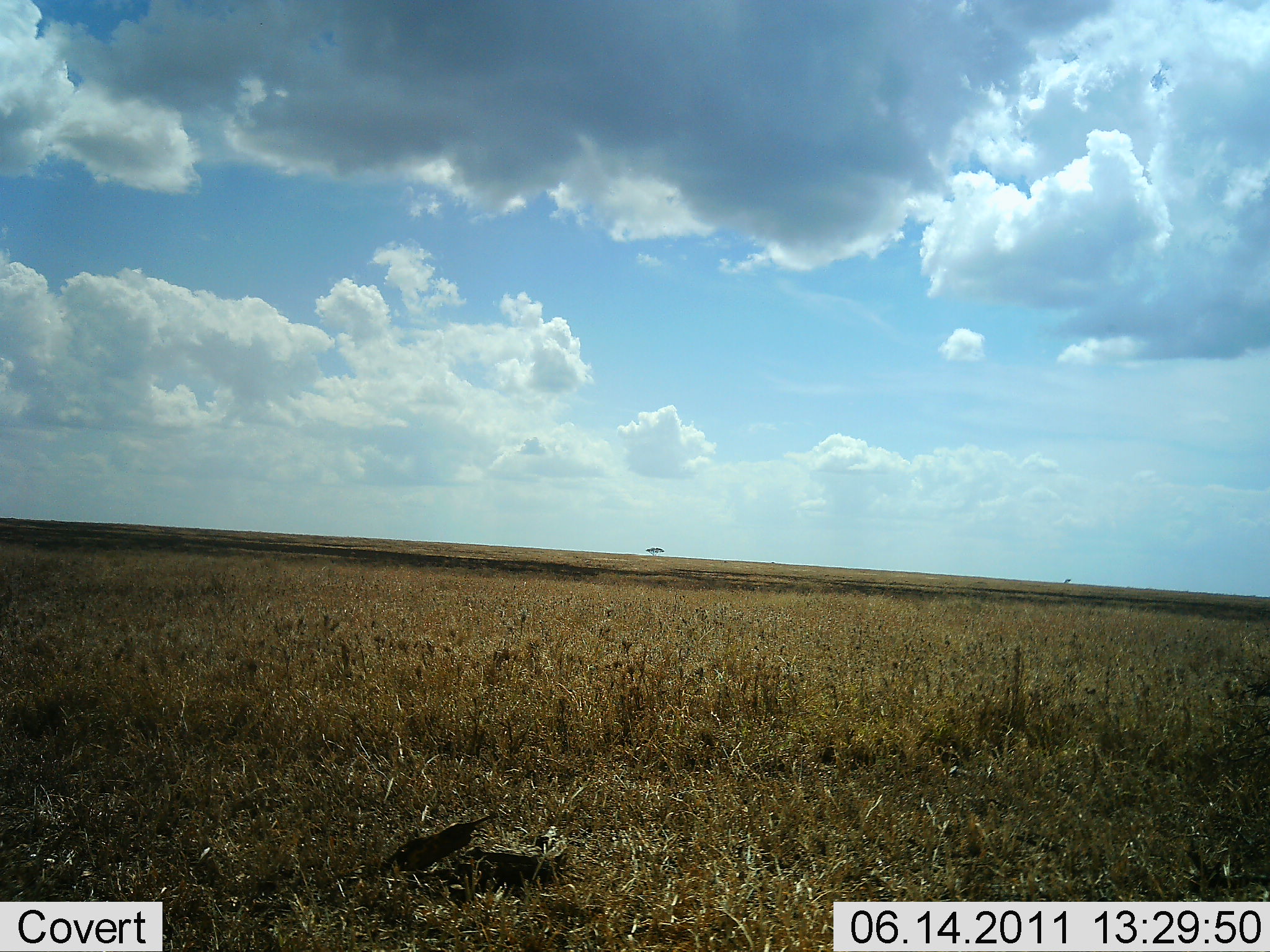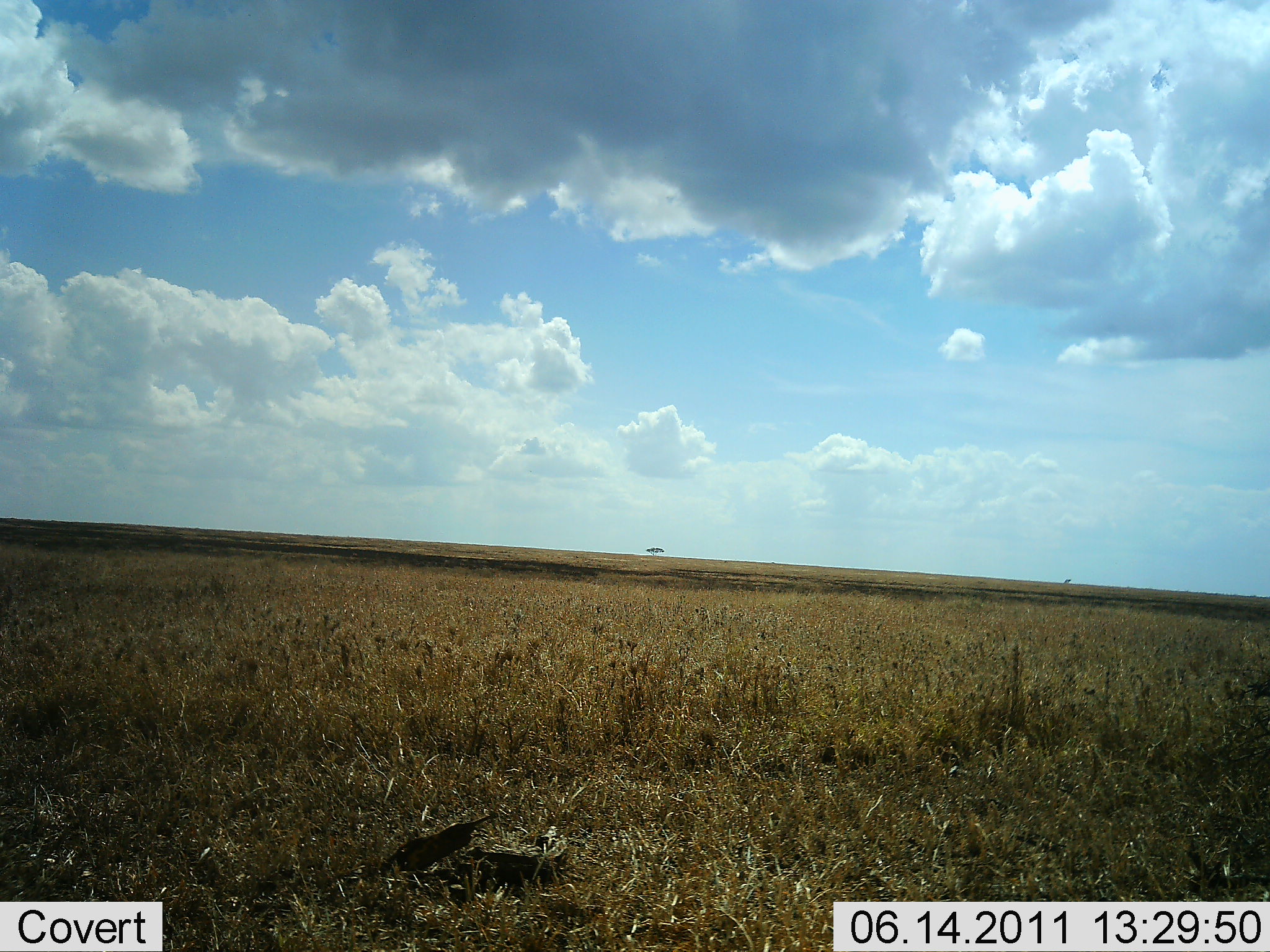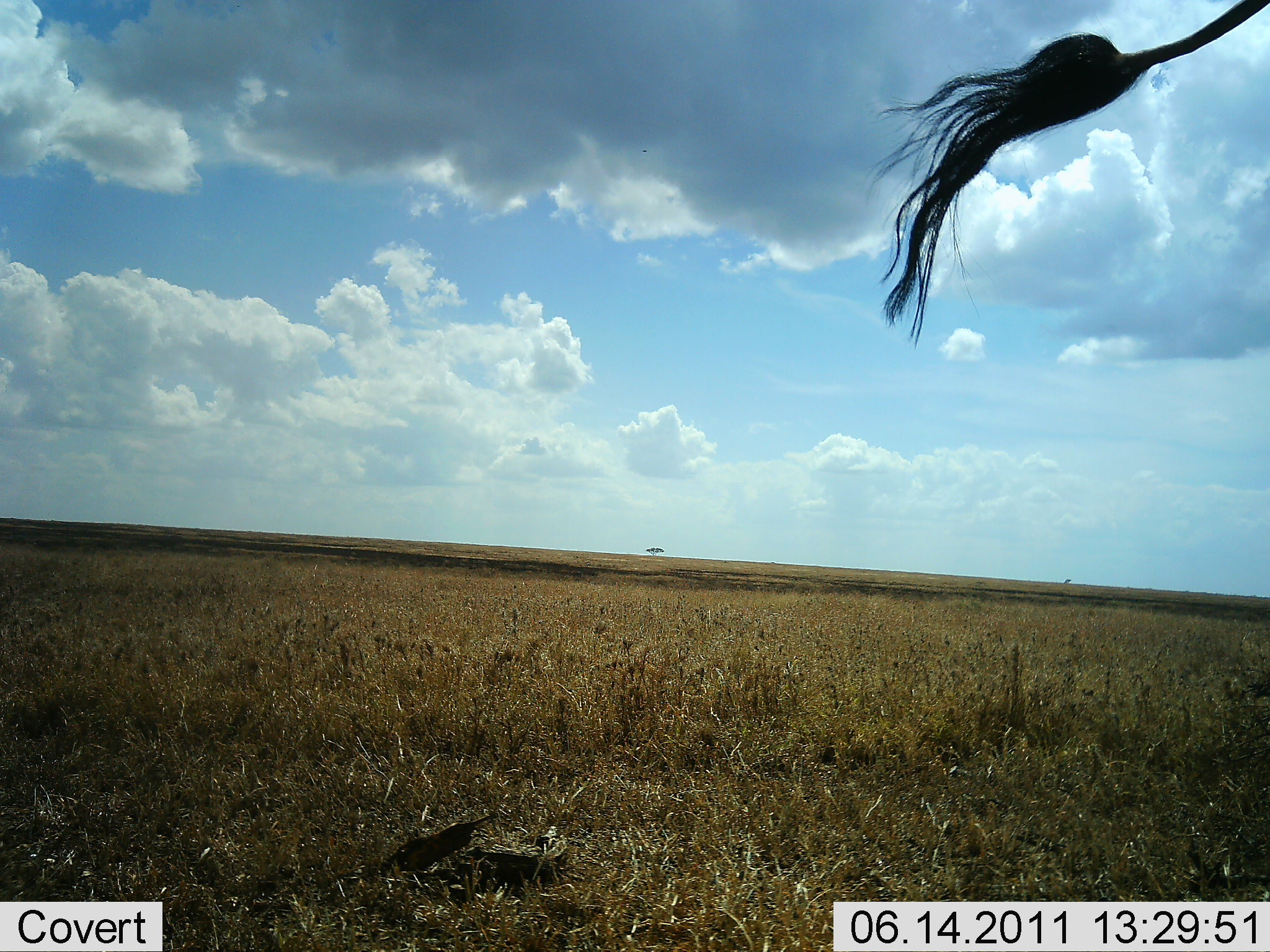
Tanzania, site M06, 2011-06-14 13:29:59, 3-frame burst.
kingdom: Animalia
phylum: Chordata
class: Mammalia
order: Artiodactyla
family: Giraffidae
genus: Giraffa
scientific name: Giraffa camelopardalis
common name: giraffe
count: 1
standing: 60%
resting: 0%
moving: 40%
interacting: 0%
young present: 0%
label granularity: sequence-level